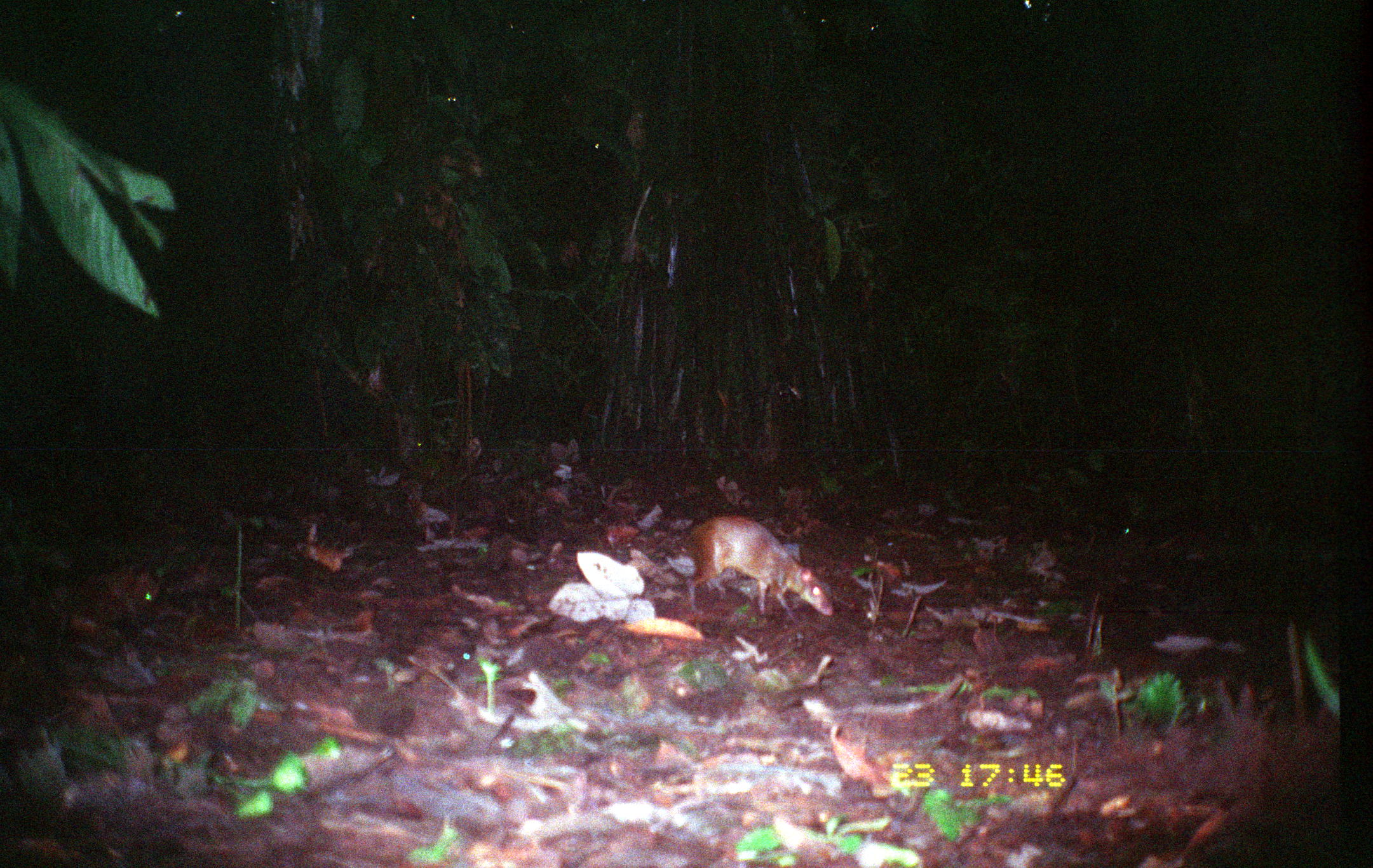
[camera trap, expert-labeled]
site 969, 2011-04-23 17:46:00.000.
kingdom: Animalia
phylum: Chordata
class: Mammalia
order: Rodentia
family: Dasyproctidae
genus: Dasyprocta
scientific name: Dasyprocta punctata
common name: central american agouti